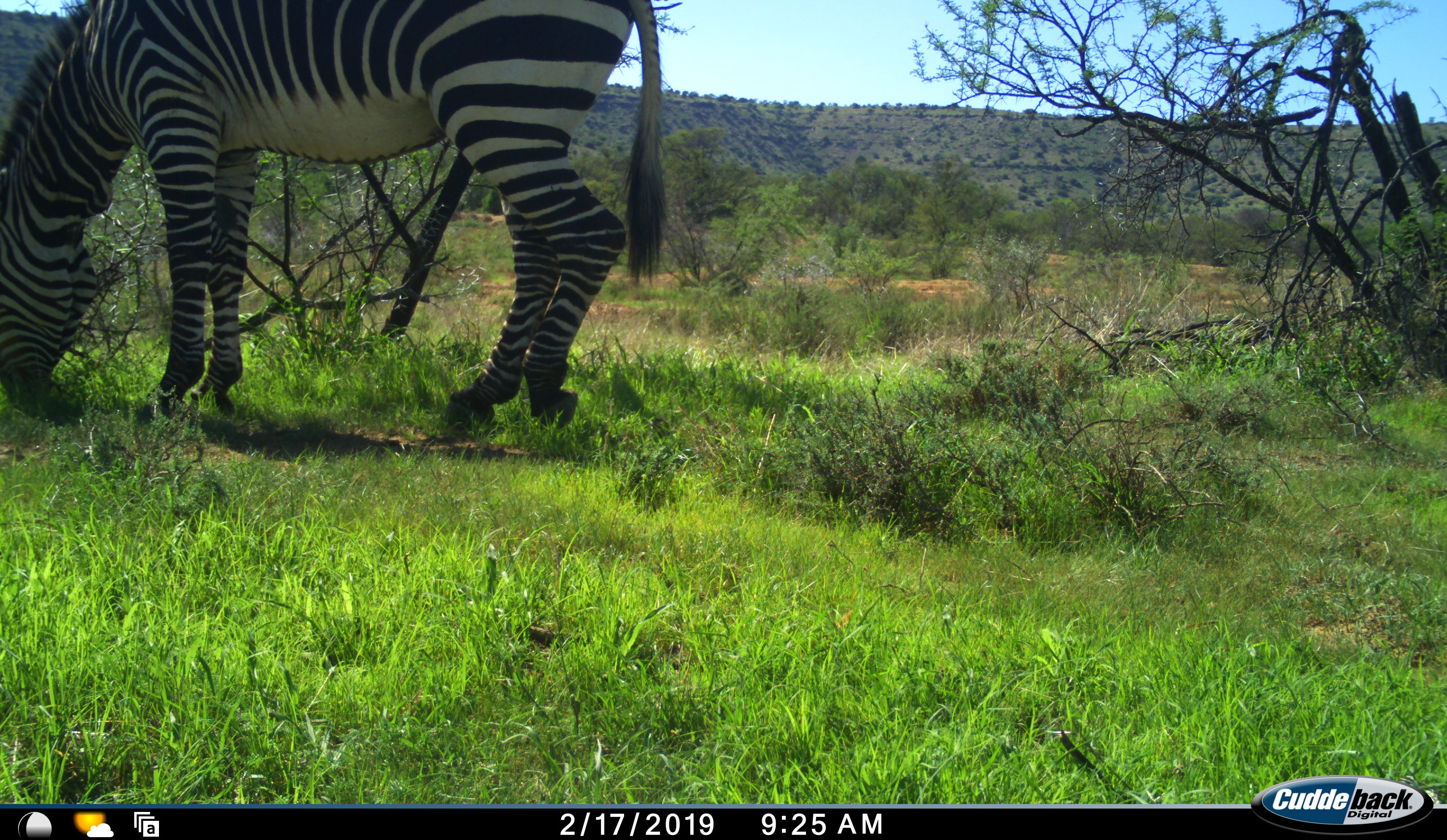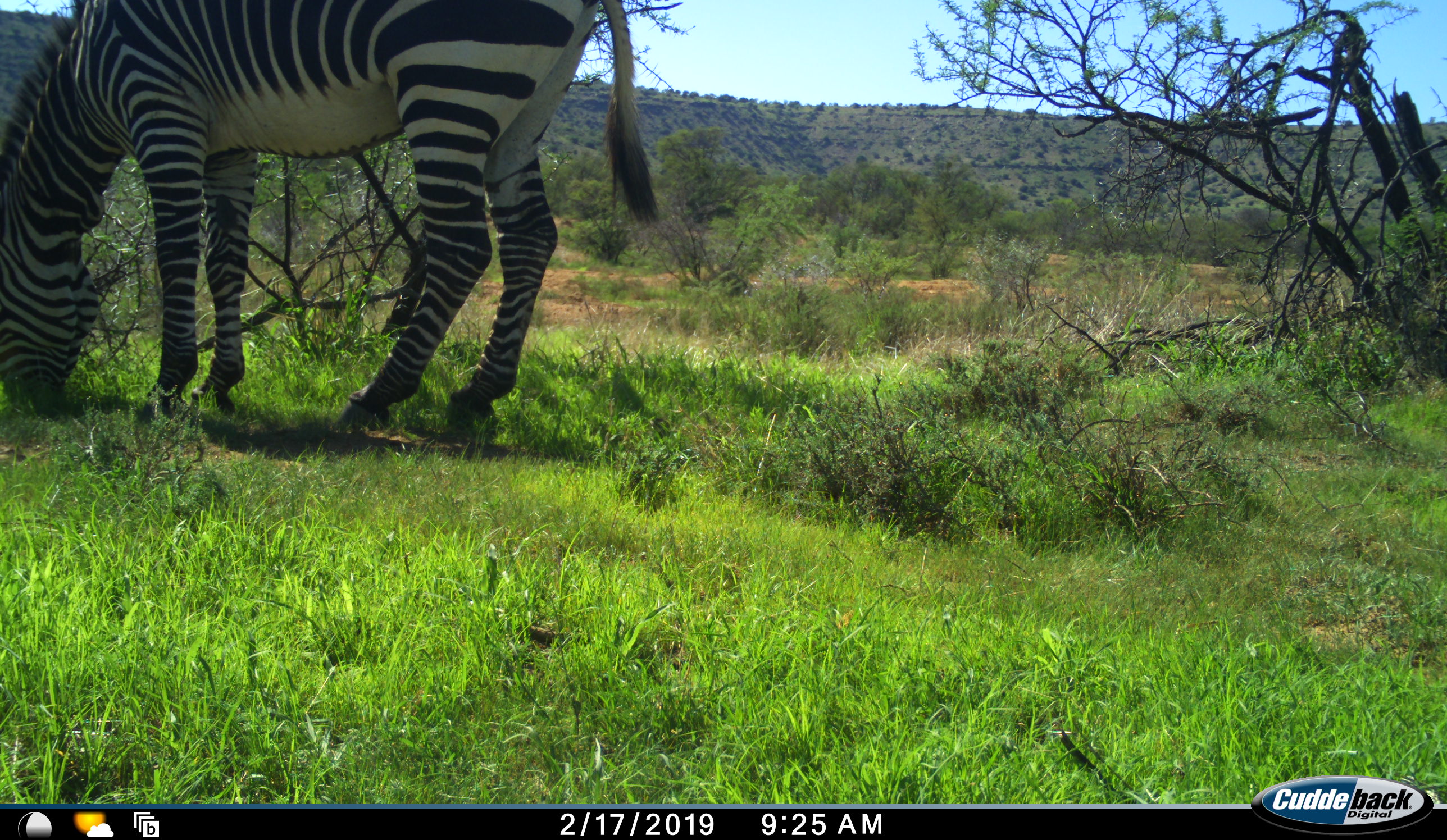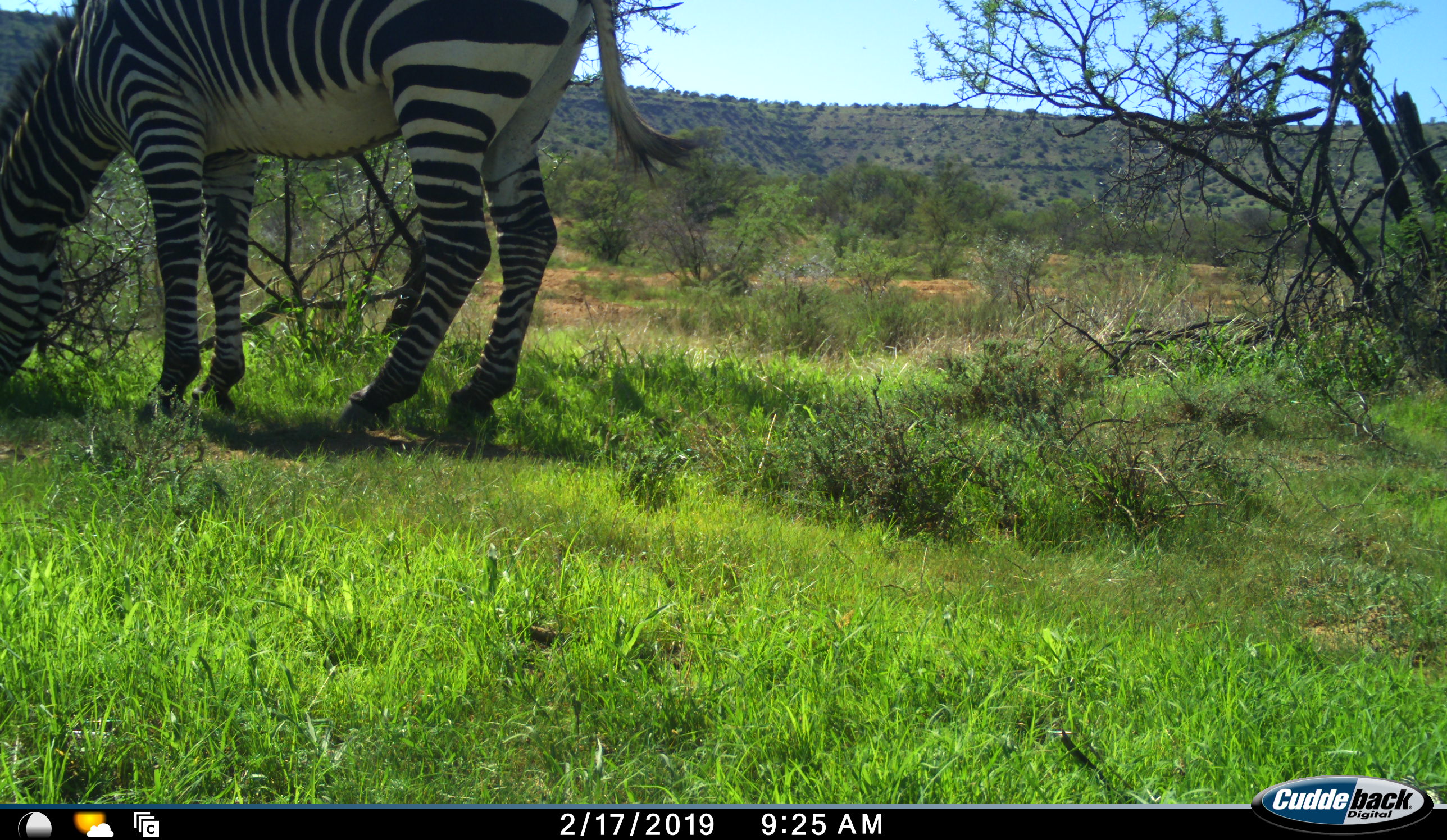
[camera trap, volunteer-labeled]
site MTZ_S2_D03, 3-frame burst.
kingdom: Animalia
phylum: Chordata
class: Mammalia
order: Perissodactyla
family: Equidae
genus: Equus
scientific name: Equus zebra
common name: mountain zebra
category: zebramountain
Zebramountain (mountain zebra) (Equus zebra), count 1. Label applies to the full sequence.